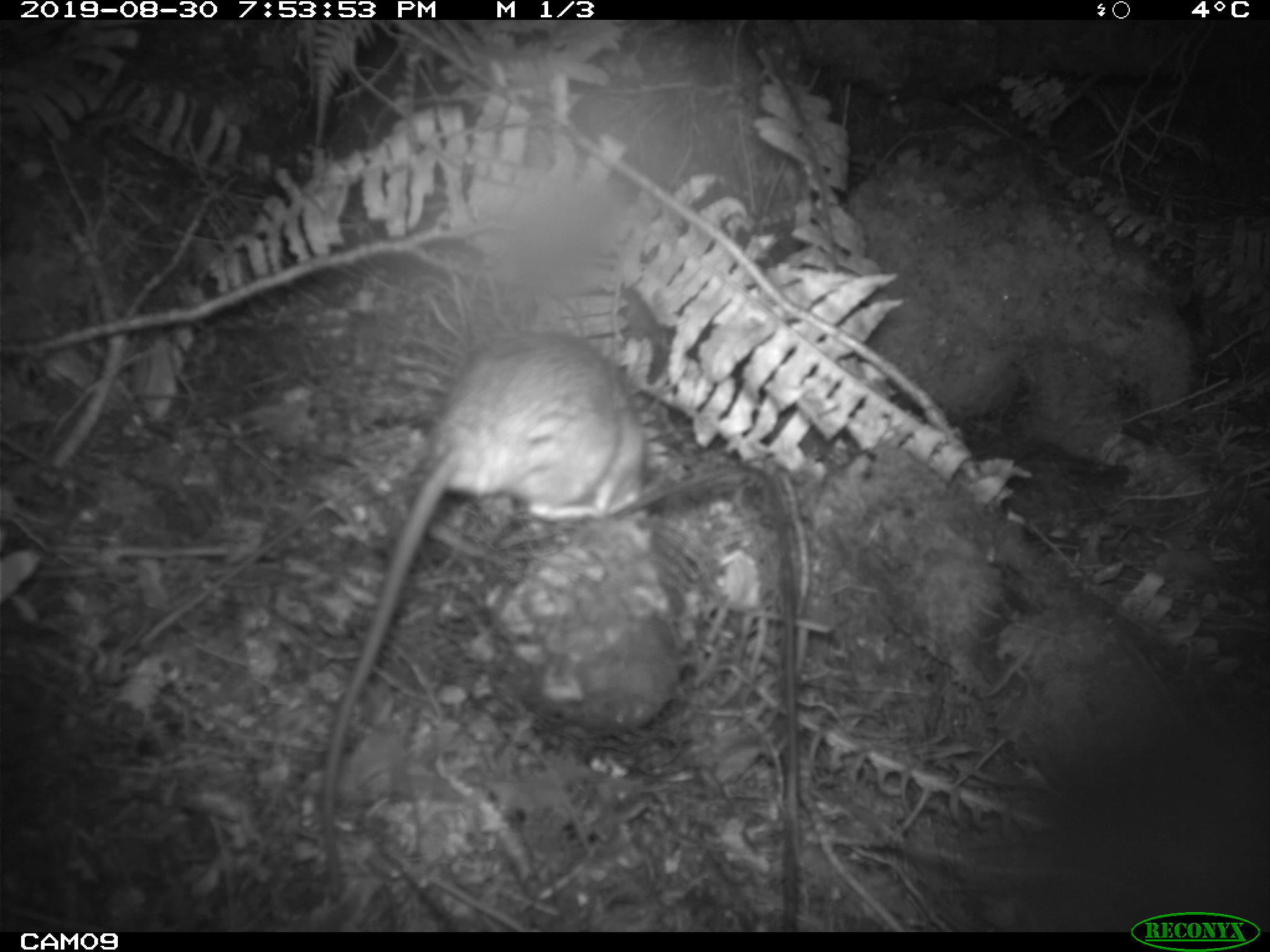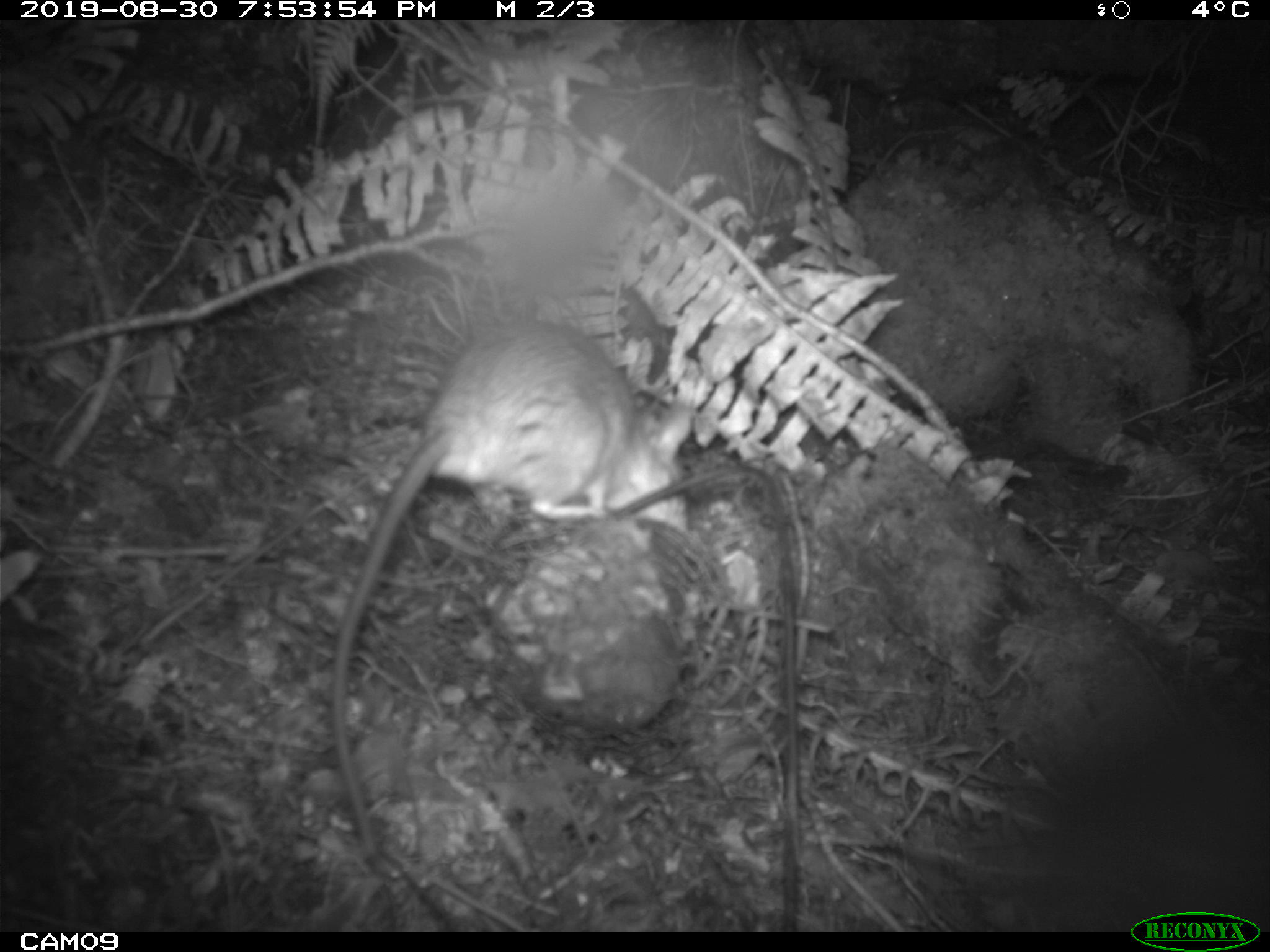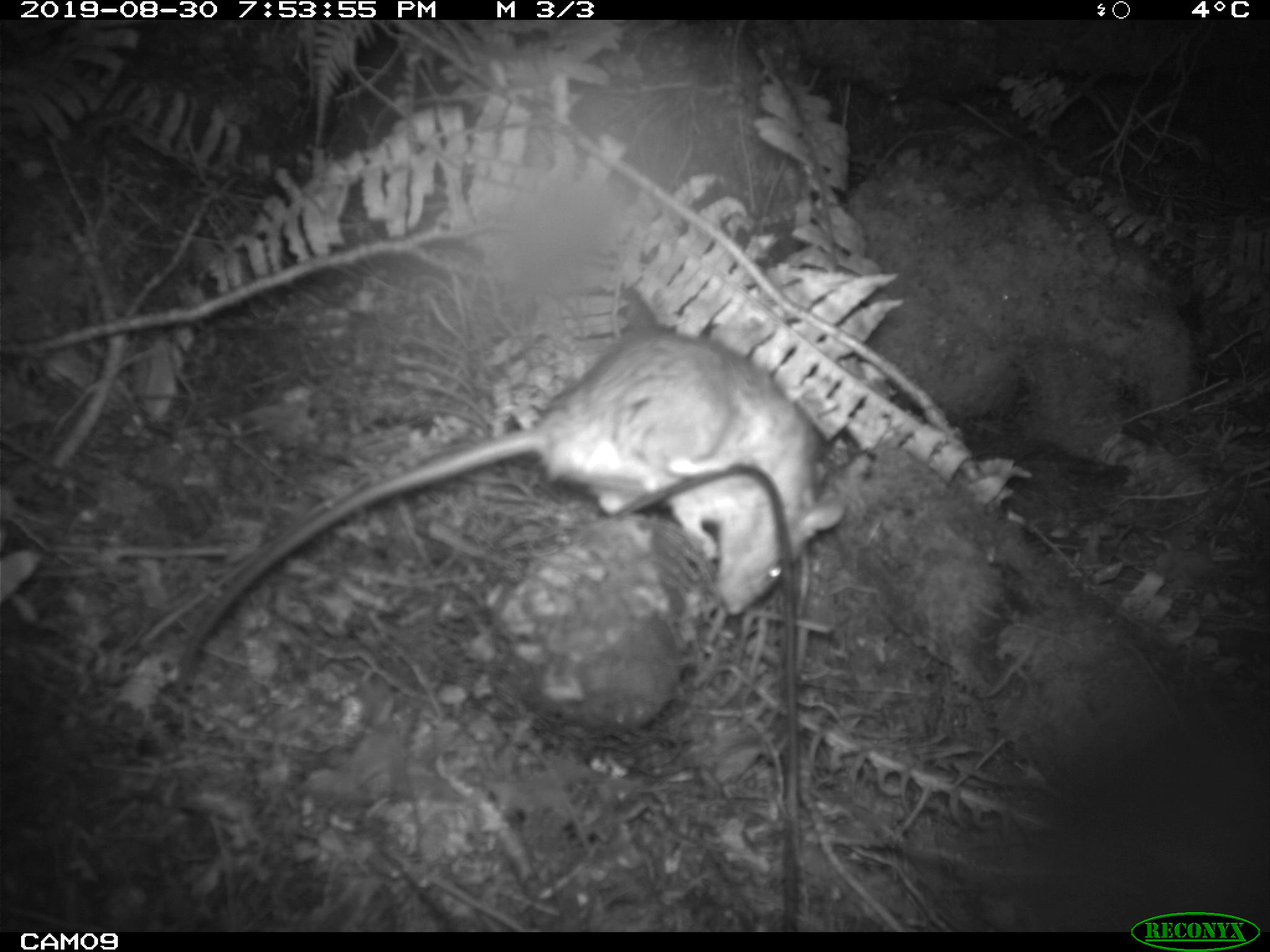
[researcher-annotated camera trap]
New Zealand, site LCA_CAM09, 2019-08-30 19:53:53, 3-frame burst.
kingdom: Animalia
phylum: Chordata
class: Mammalia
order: Rodentia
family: Muridae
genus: Rattus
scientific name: Rattus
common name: rat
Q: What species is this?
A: Rat (Rattus).